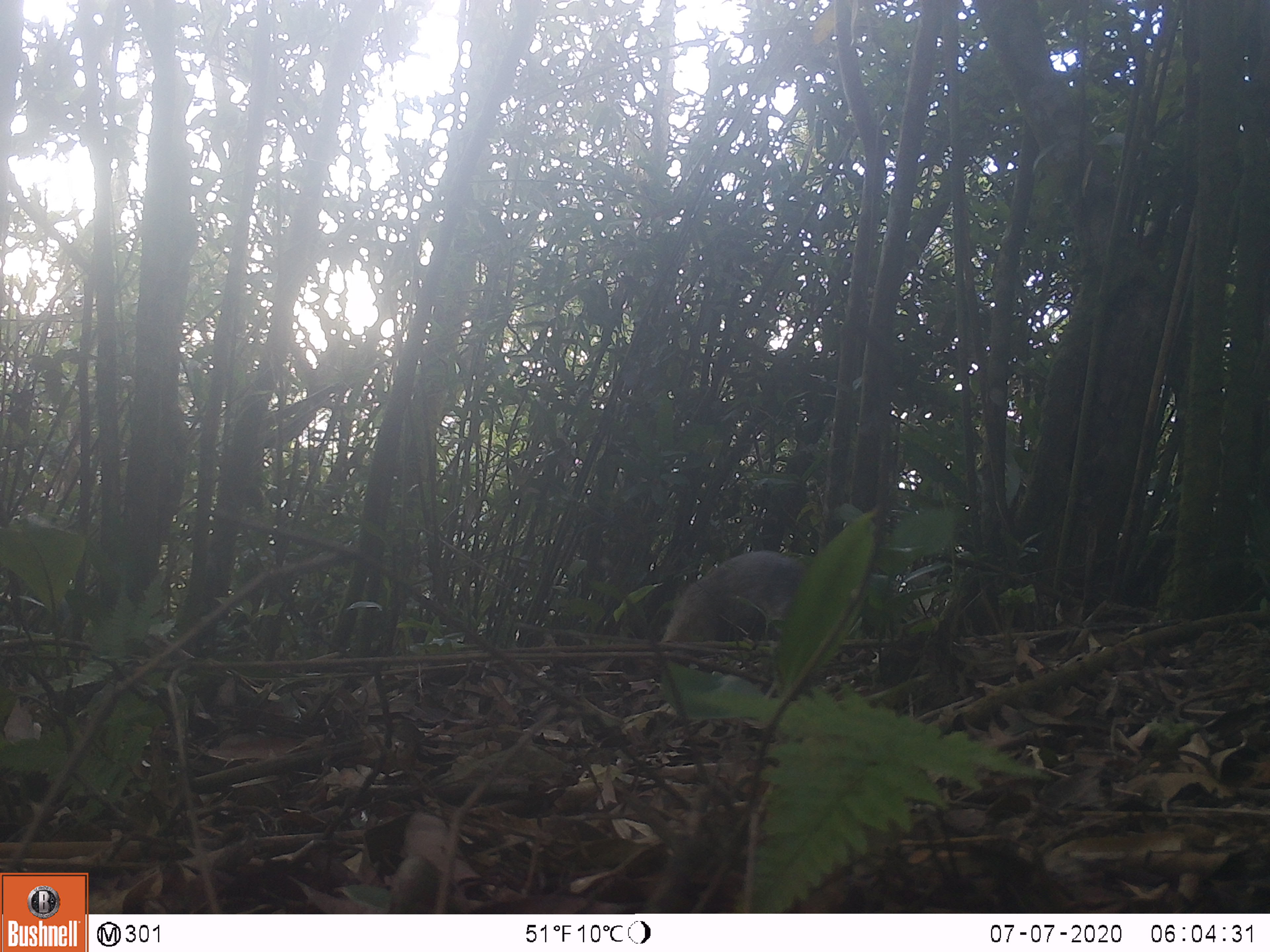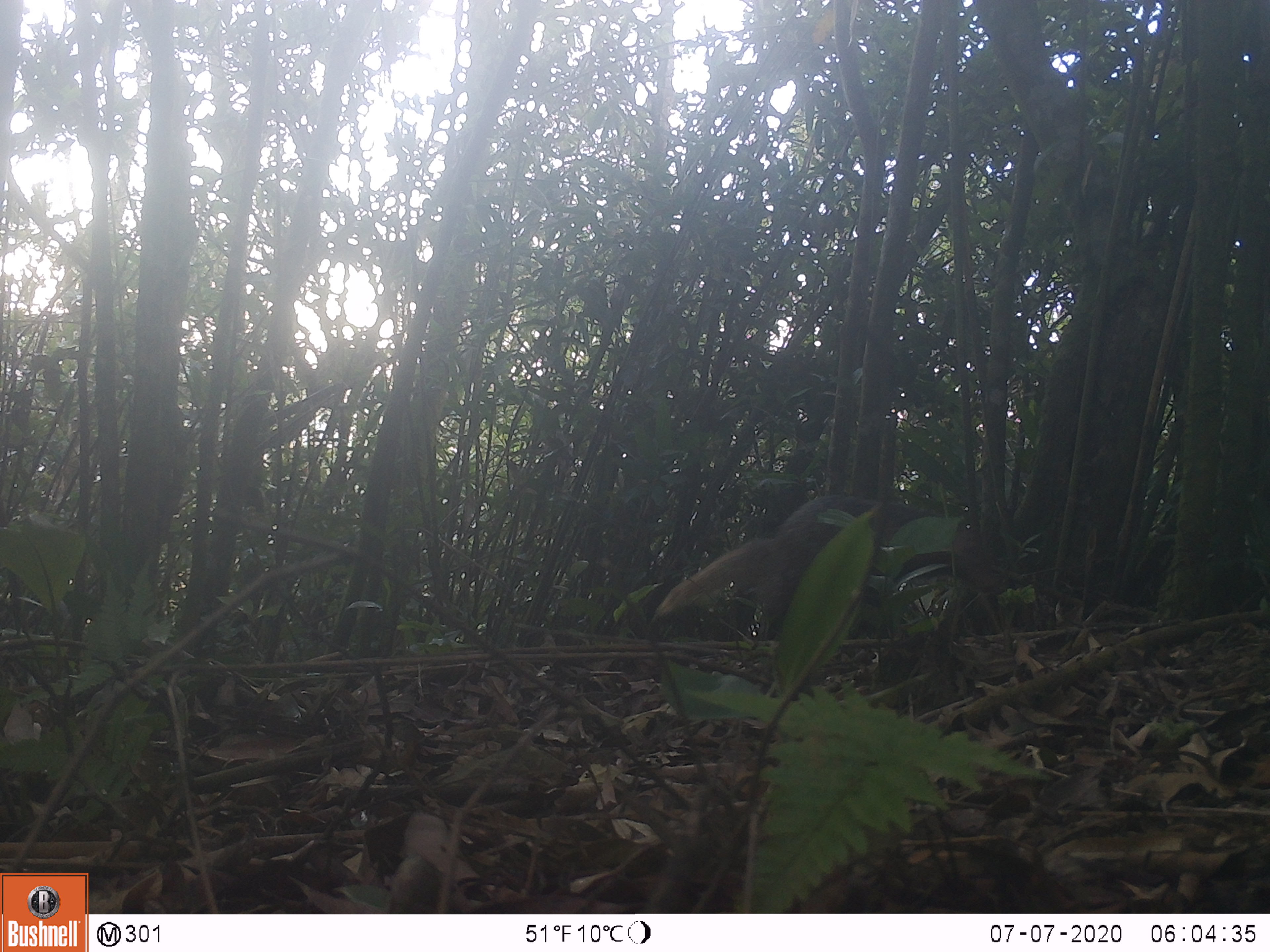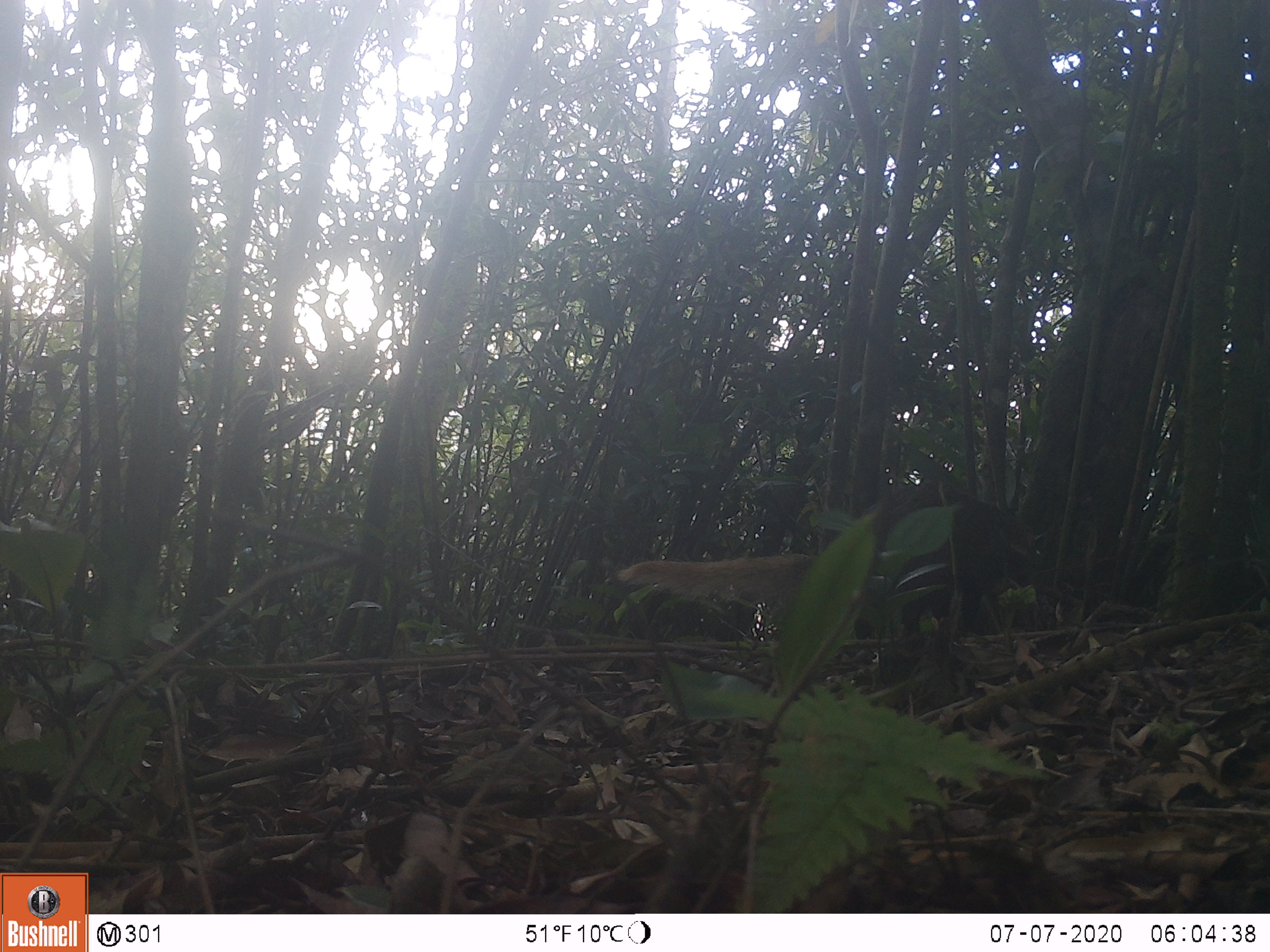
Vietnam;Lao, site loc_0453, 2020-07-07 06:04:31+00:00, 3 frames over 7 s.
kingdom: Animalia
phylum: Chordata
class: Mammalia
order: Carnivora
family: Herpestidae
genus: Urva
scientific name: Urva urva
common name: crab-eating mongoose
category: crab eating mongoose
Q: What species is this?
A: Crab eating mongoose (crab-eating mongoose) (Urva urva).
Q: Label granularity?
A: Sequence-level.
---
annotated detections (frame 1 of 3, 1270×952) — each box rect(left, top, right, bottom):
crab eating mongoose: rect(659, 550, 806, 641)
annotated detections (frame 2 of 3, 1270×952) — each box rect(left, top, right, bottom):
crab eating mongoose: rect(655, 494, 999, 639)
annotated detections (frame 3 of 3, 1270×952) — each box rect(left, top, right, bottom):
crab eating mongoose: rect(616, 481, 1037, 647)